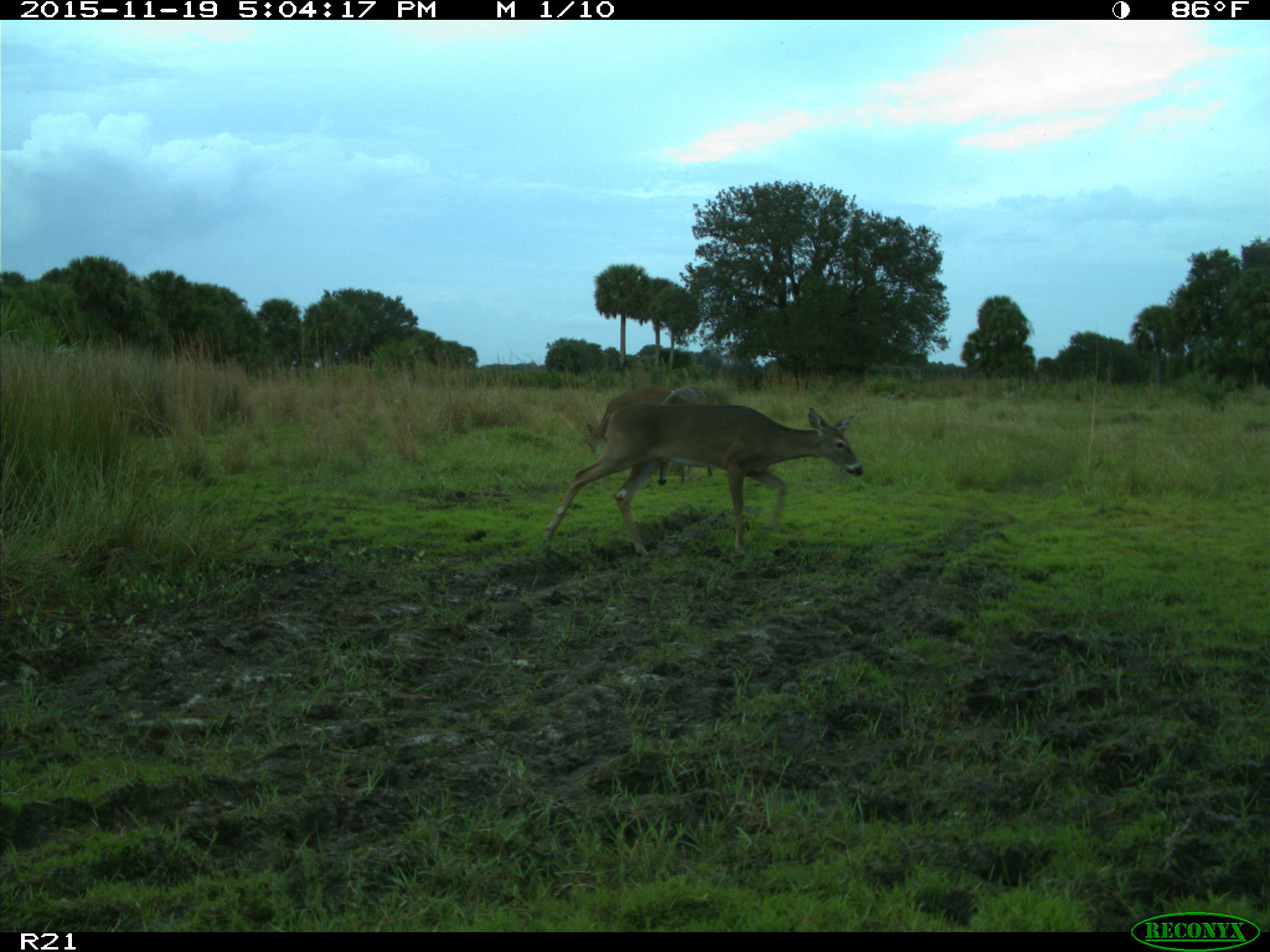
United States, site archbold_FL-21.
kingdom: Animalia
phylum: Chordata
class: Mammalia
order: Artiodactyla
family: Cervidae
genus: Odocoileus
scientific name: Odocoileus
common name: deer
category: unidentified deer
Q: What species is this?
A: Unidentified deer (deer) (Odocoileus).